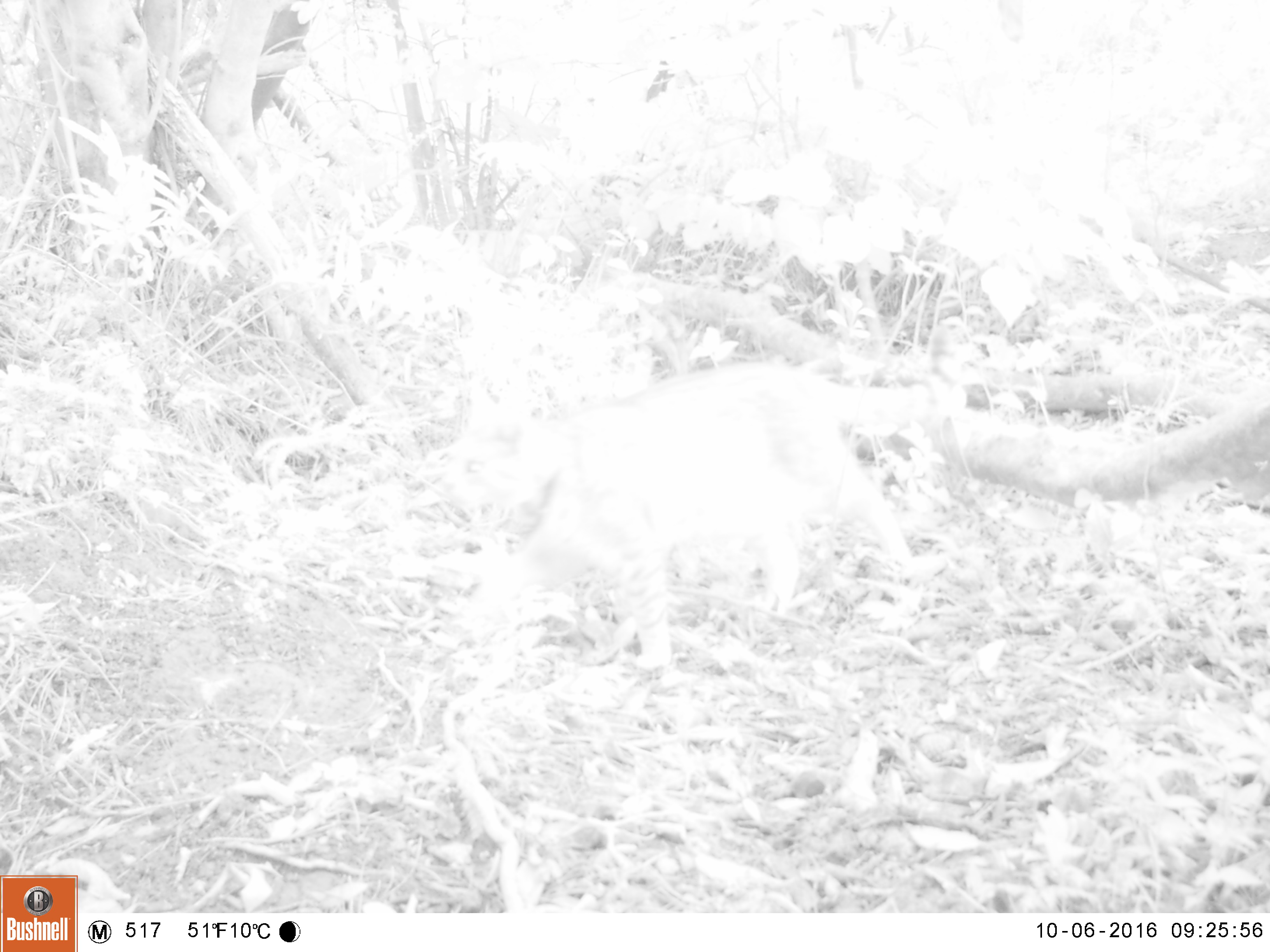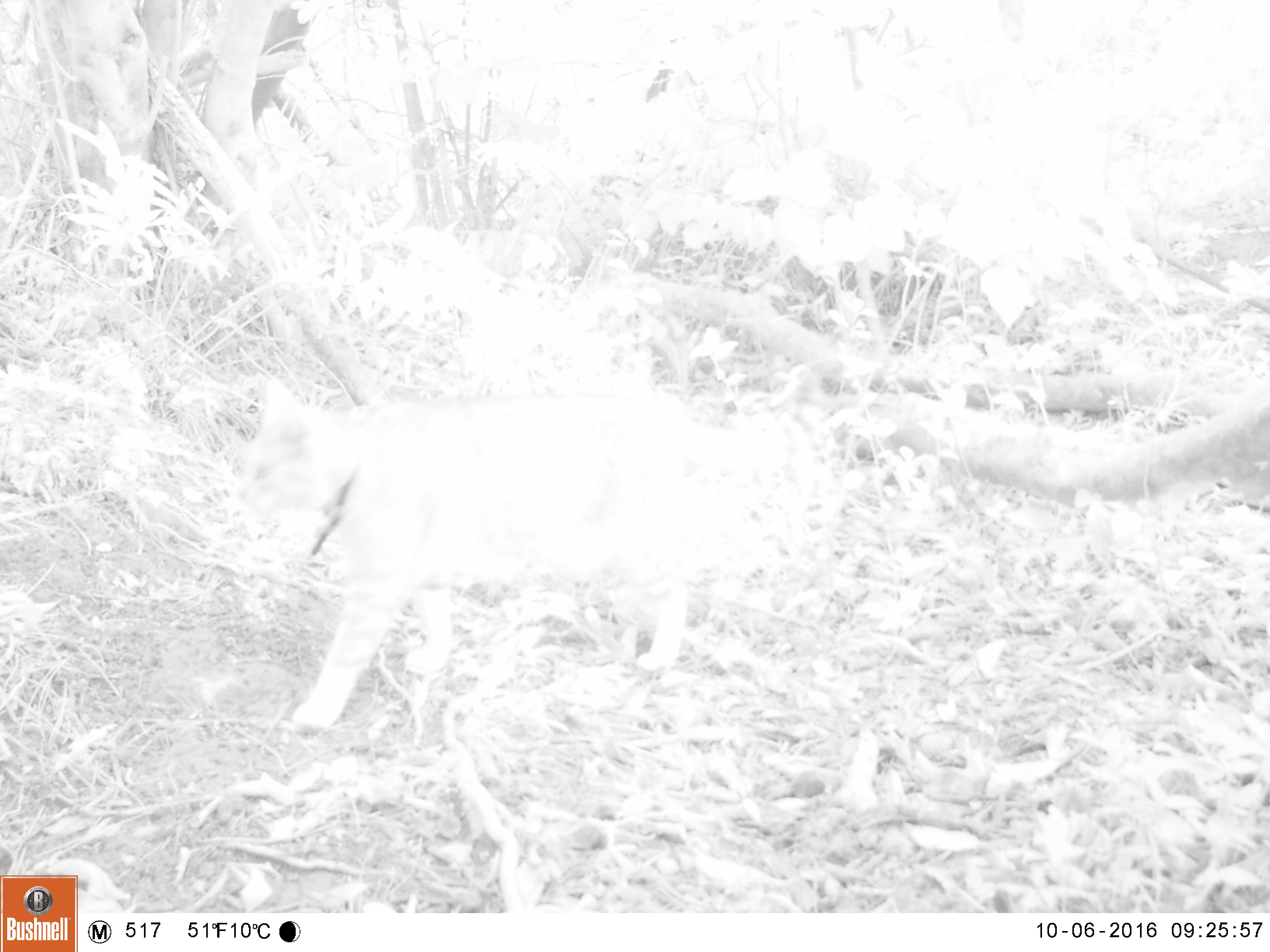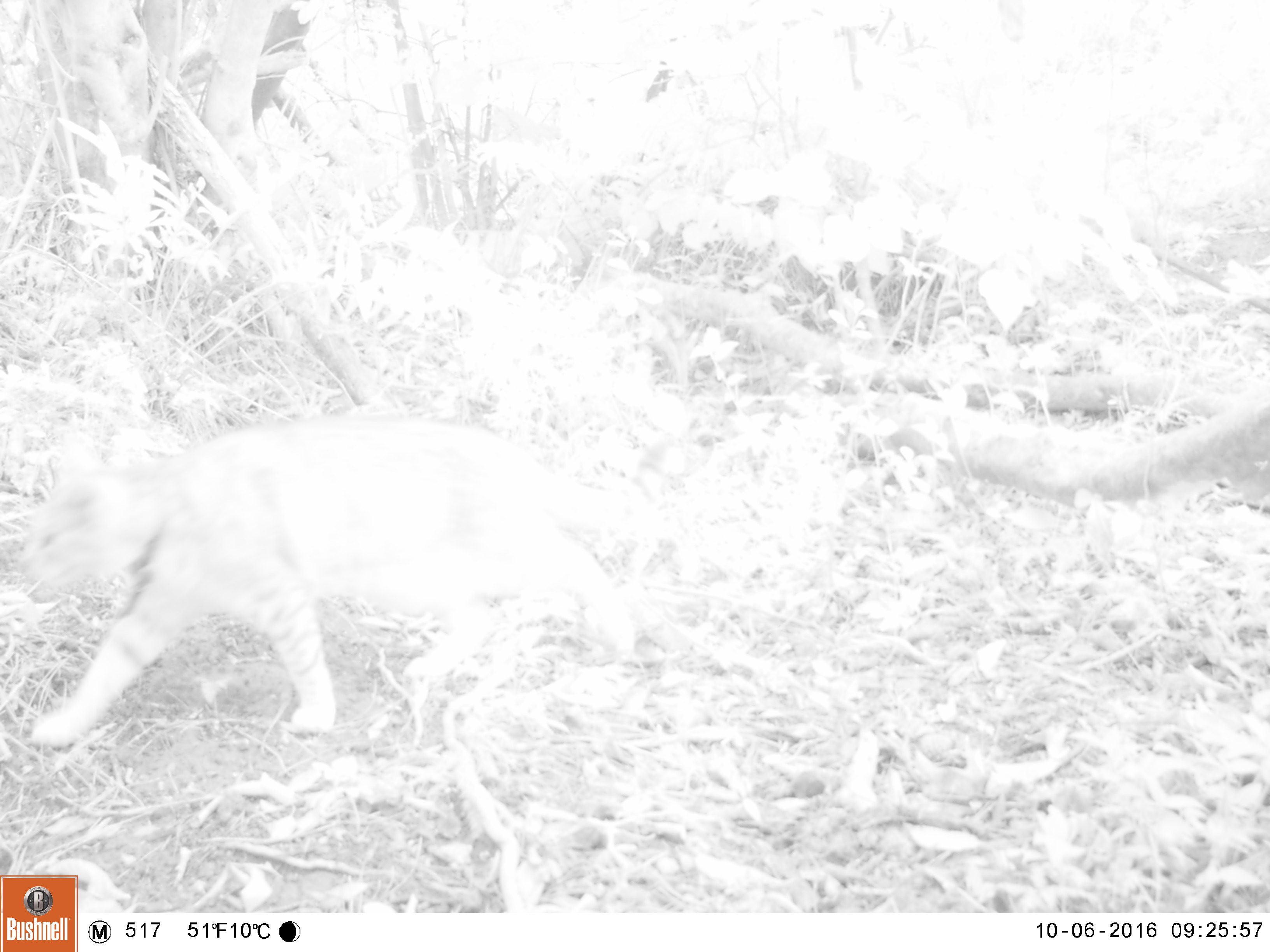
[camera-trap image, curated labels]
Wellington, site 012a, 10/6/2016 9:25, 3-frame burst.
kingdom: Animalia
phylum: Chordata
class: Mammalia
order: Carnivora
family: Felidae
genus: Felis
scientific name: Felis catus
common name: cat